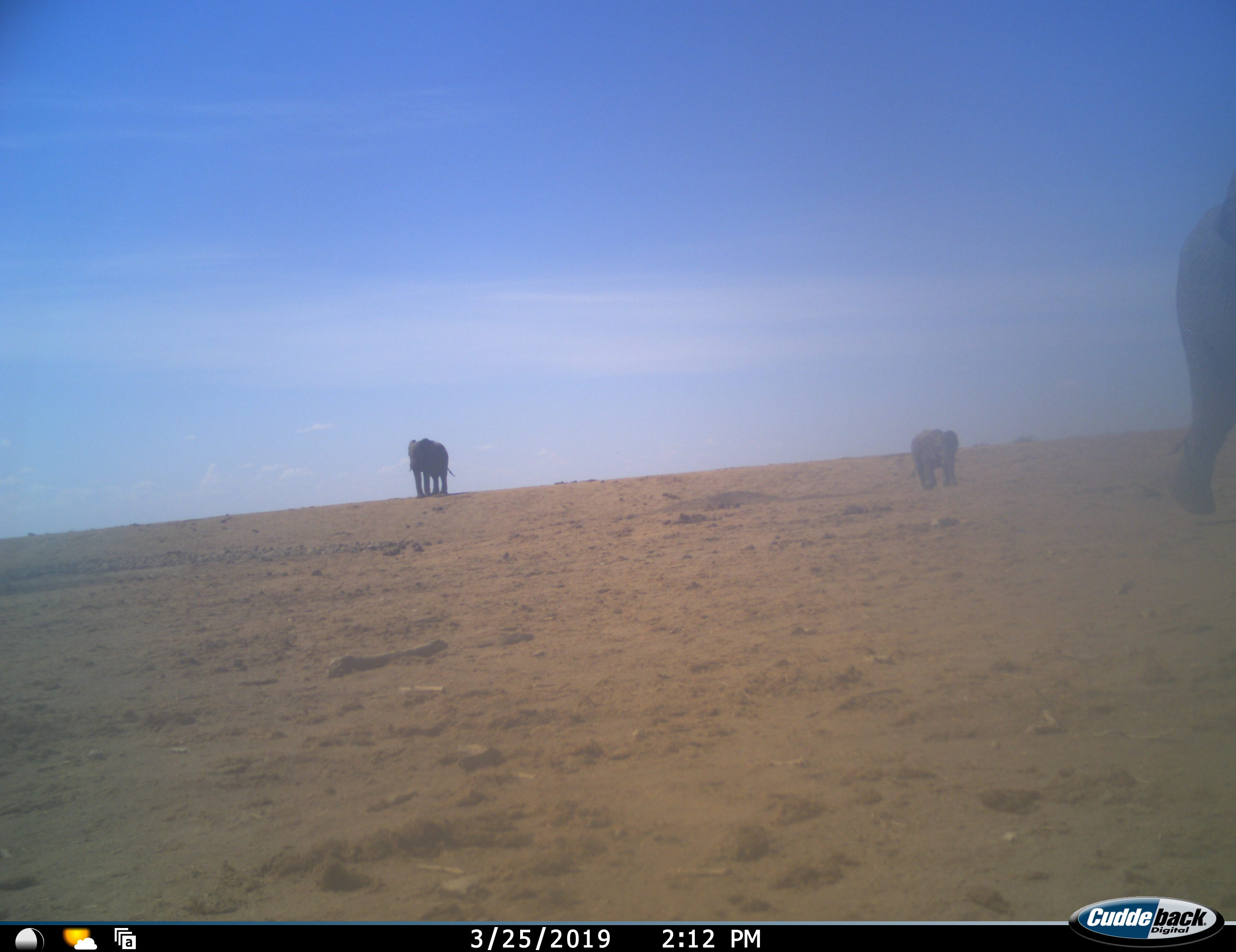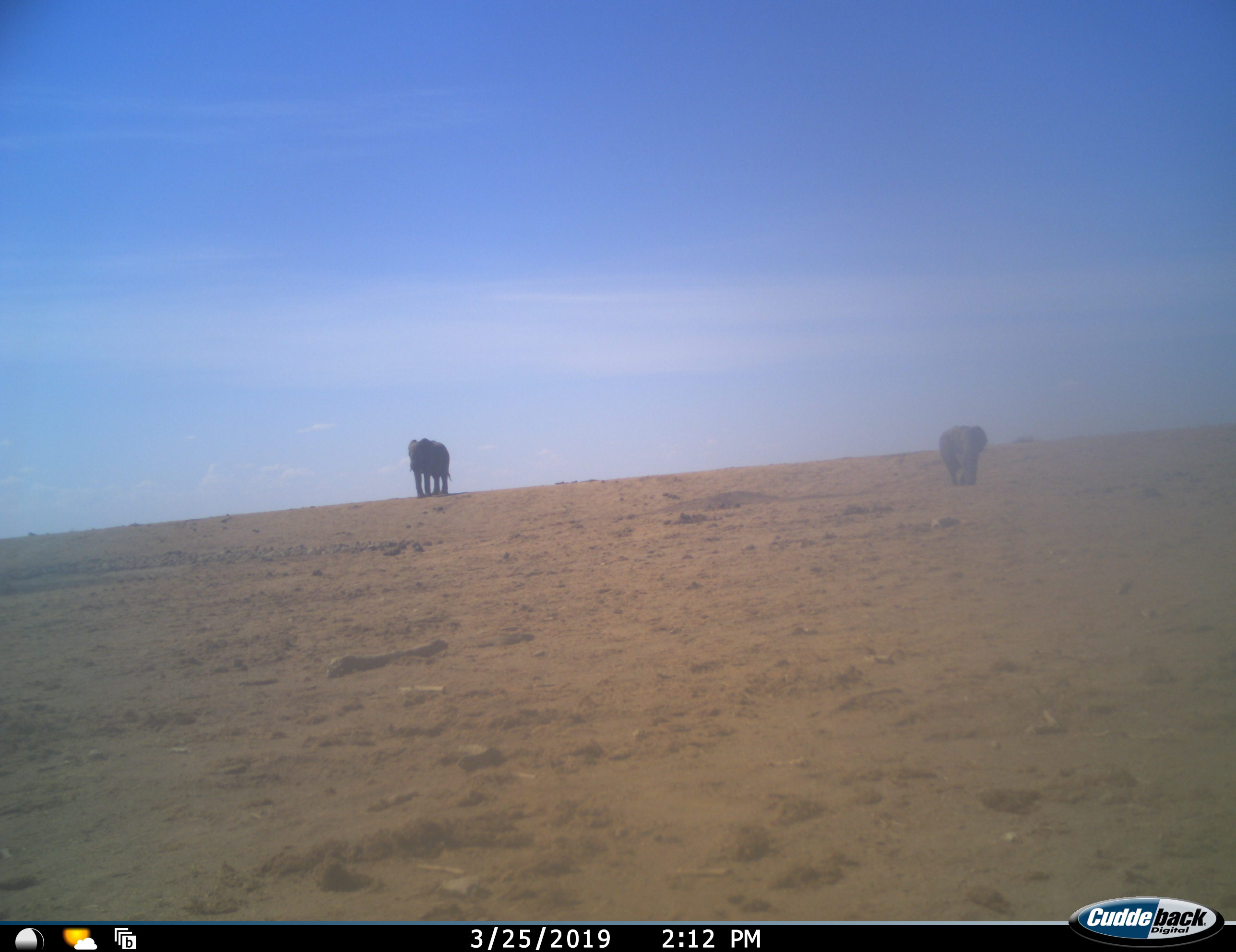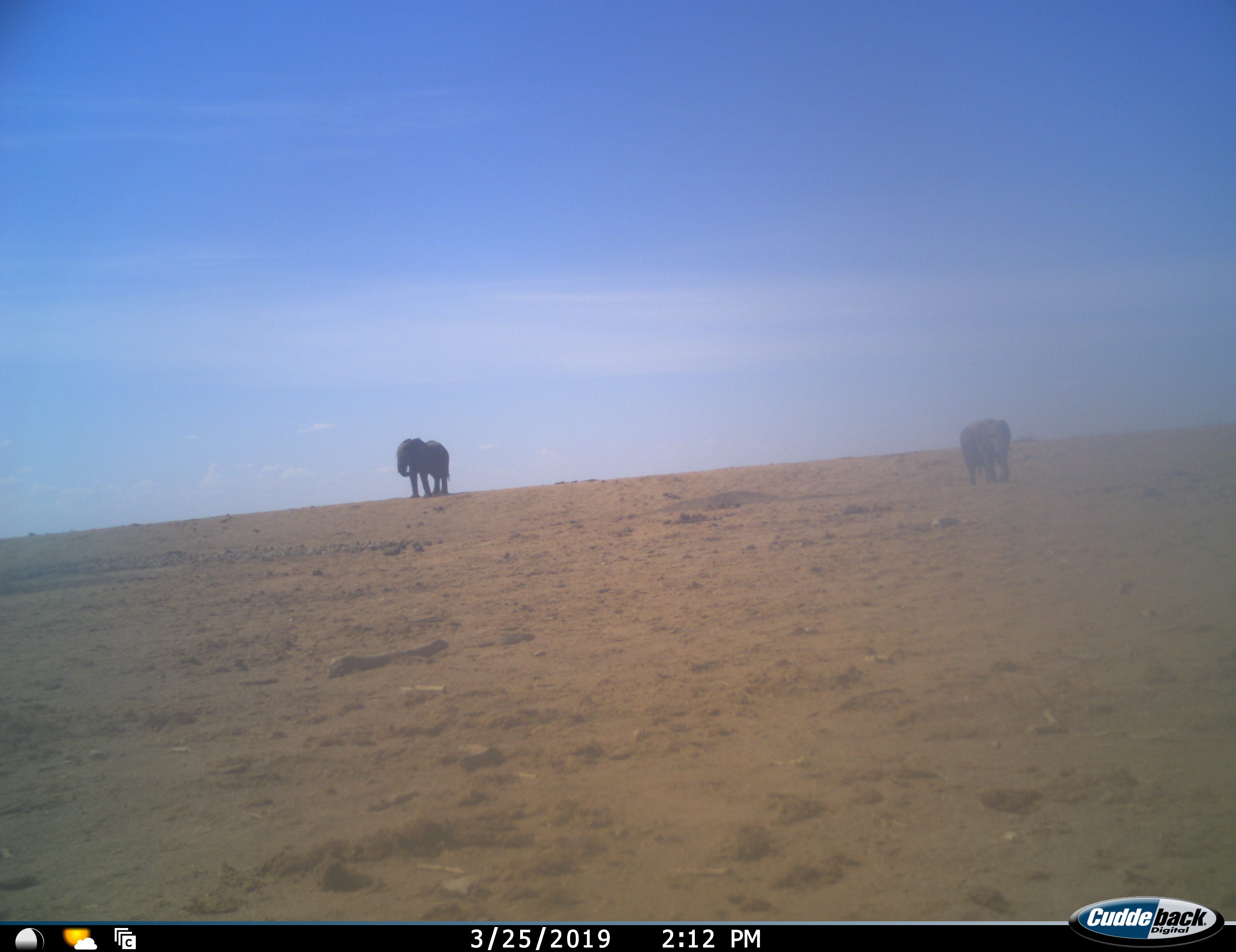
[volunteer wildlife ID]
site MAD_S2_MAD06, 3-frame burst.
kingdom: Animalia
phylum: Chordata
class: Mammalia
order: Proboscidea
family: Elephantidae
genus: Loxodonta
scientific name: Loxodonta africana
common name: african bush elephant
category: elephant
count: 3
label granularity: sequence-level